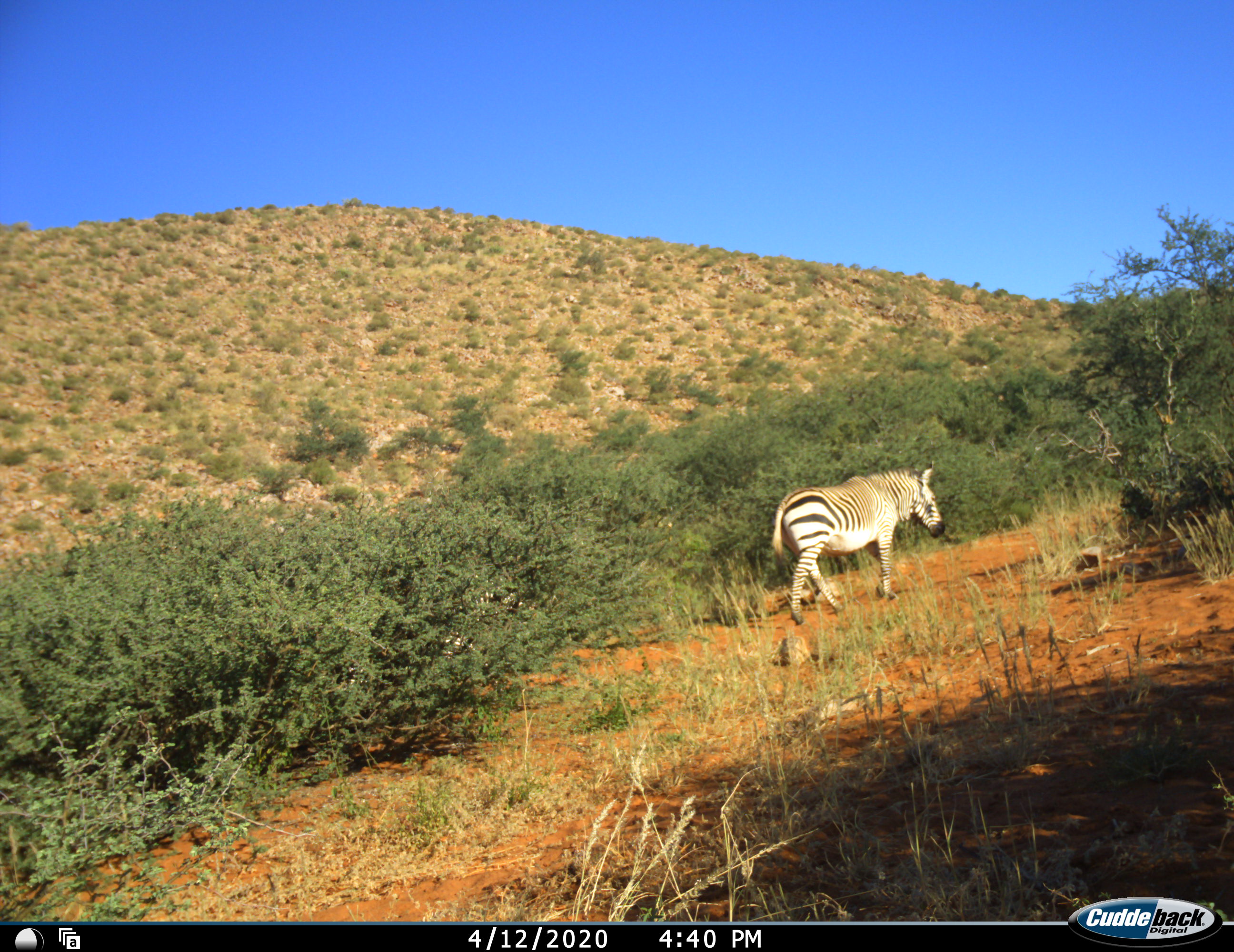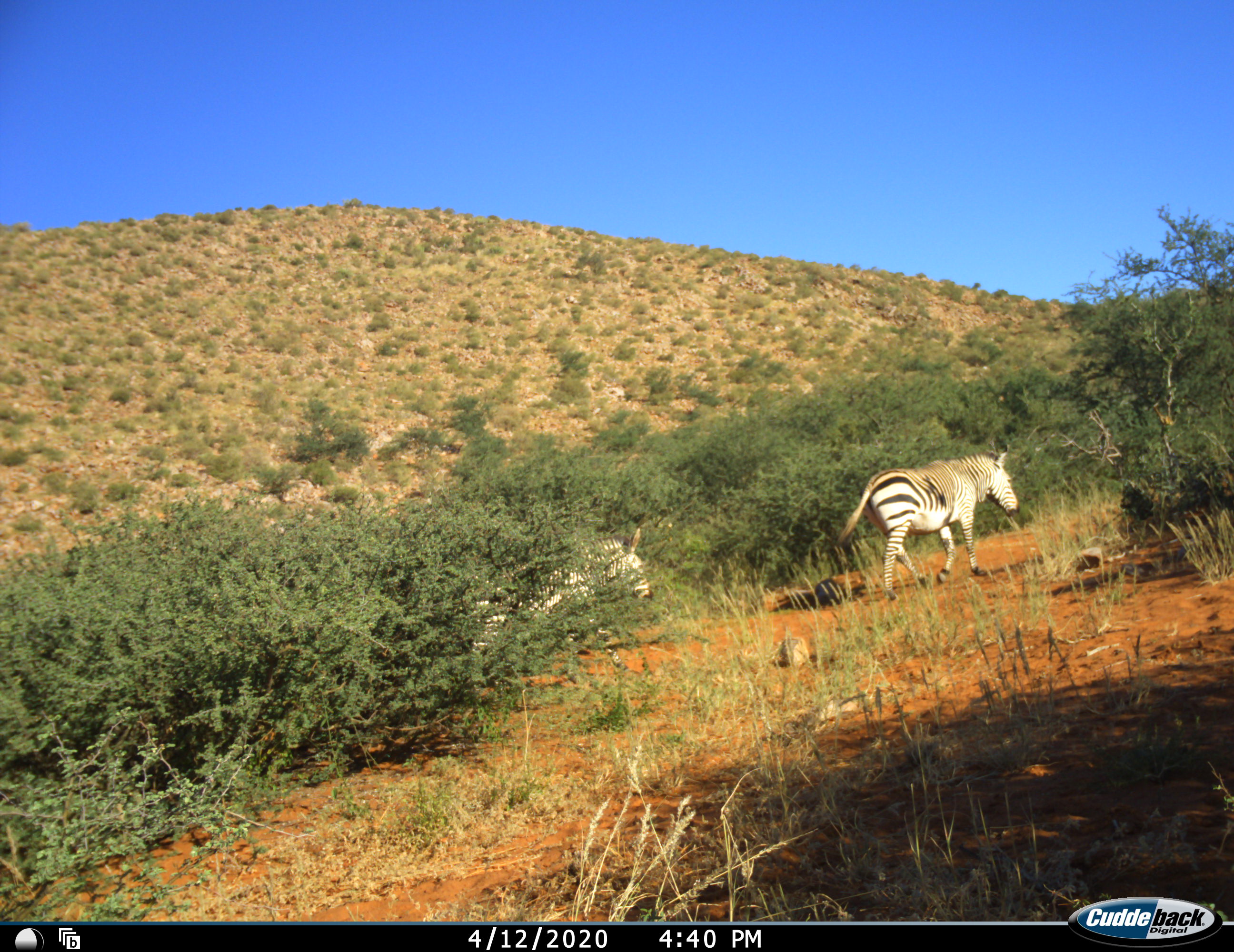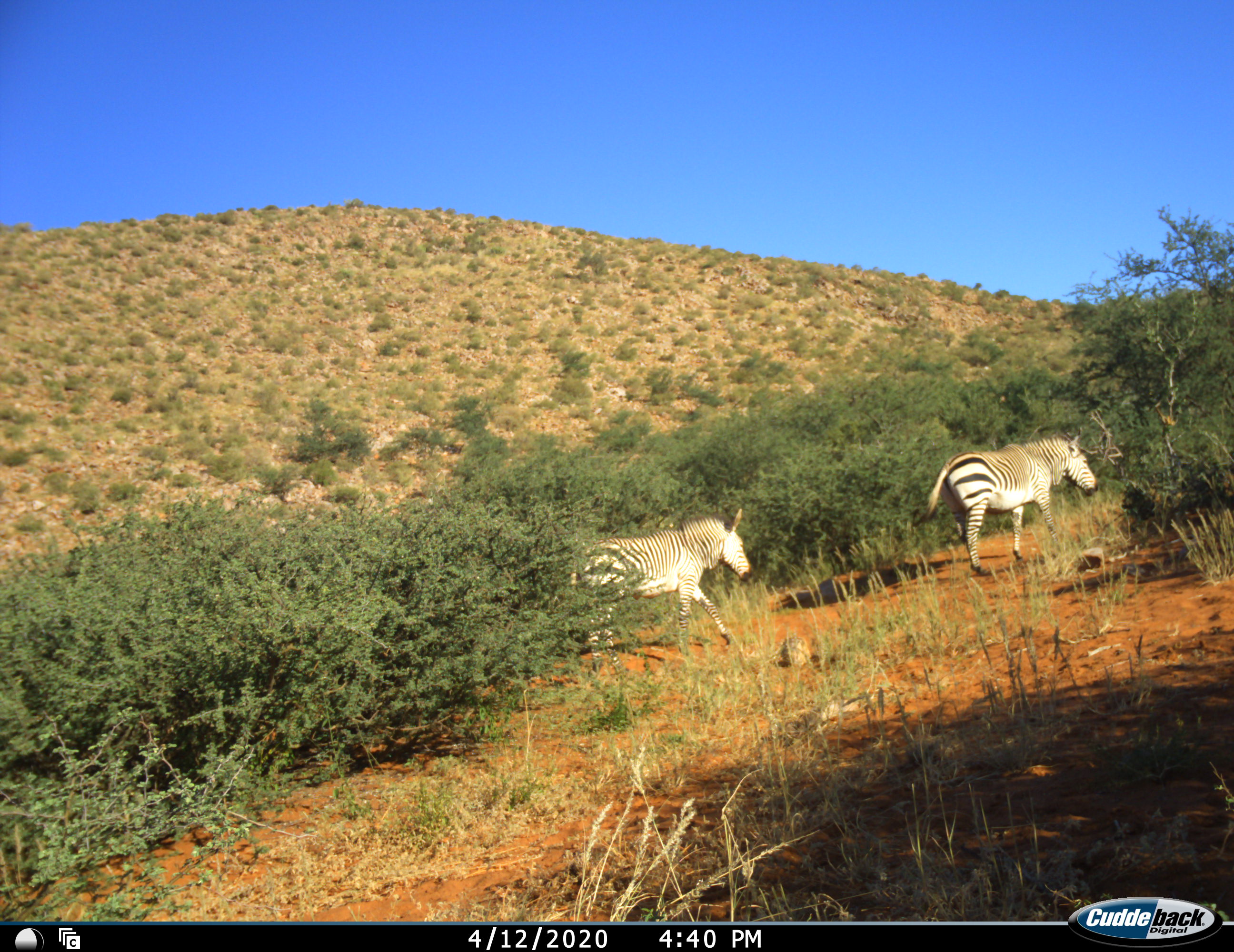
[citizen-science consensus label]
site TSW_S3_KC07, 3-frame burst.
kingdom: Animalia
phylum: Chordata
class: Mammalia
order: Perissodactyla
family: Equidae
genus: Equus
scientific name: Equus zebra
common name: mountain zebra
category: zebramountain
Zebramountain (mountain zebra) (Equus zebra), count 2. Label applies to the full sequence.